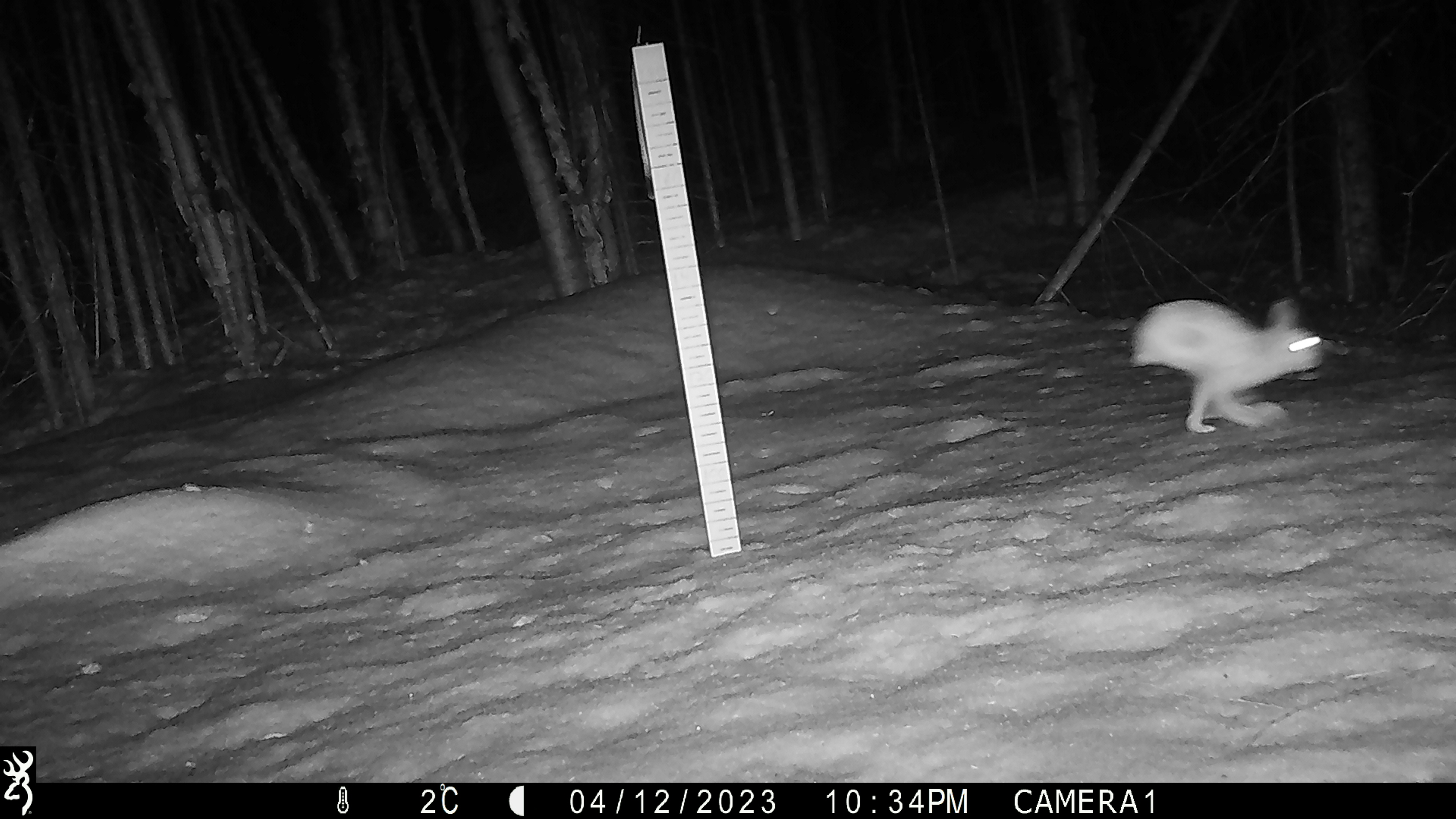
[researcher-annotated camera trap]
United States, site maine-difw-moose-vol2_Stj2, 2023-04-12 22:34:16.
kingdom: Animalia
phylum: Chordata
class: Mammalia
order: Lagomorpha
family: Leporidae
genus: Lepus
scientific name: Lepus americanus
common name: snowshoe hare